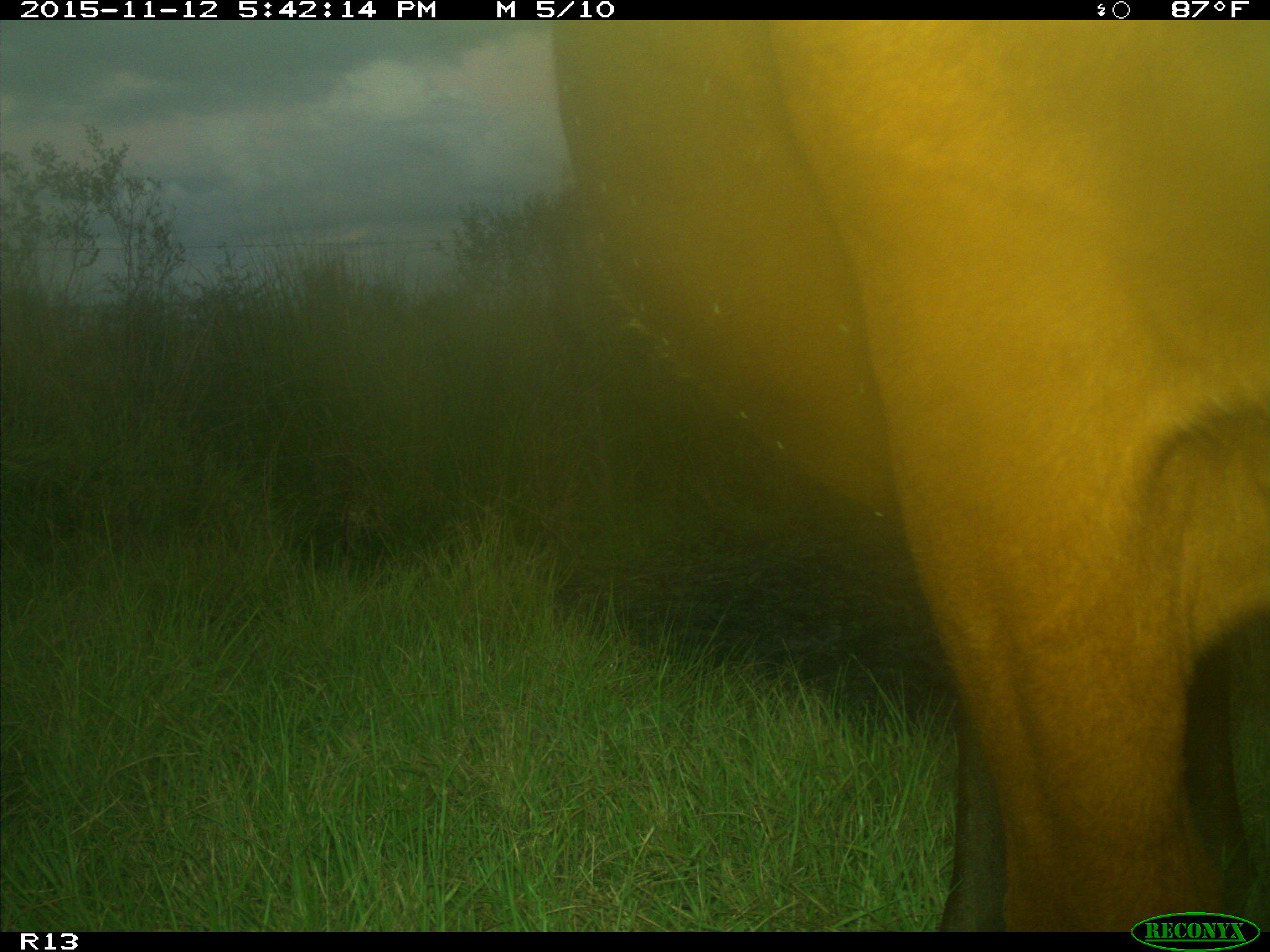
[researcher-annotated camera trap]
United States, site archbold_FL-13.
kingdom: Animalia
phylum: Chordata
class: Mammalia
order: Artiodactyla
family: Bovidae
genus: Bos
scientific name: Bos taurus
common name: domestic cow